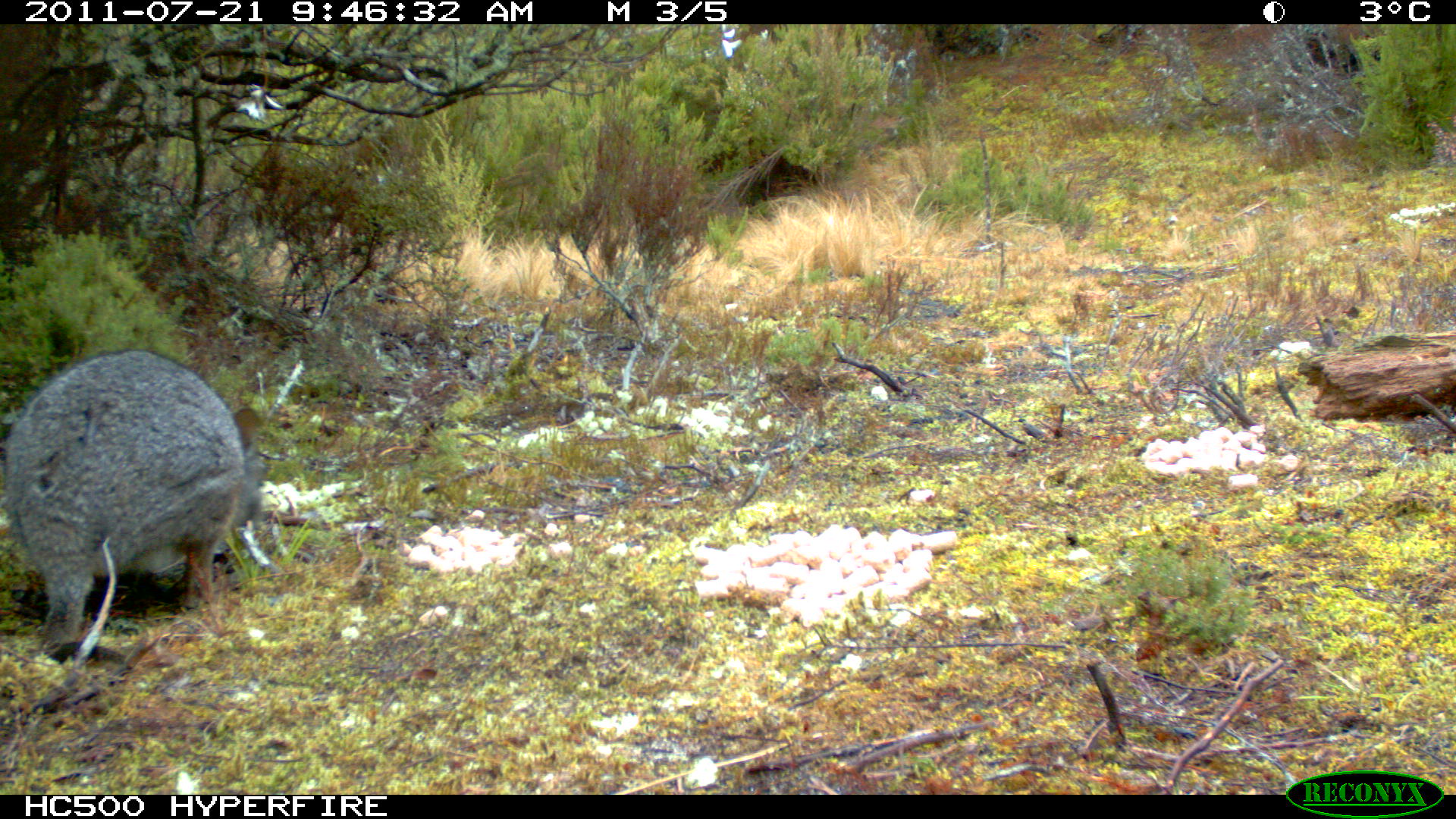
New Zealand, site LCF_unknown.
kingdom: Animalia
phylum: Chordata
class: Mammalia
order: Diprotodontia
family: Macropodidae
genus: Notamacropus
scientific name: Notamacropus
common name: wallaby